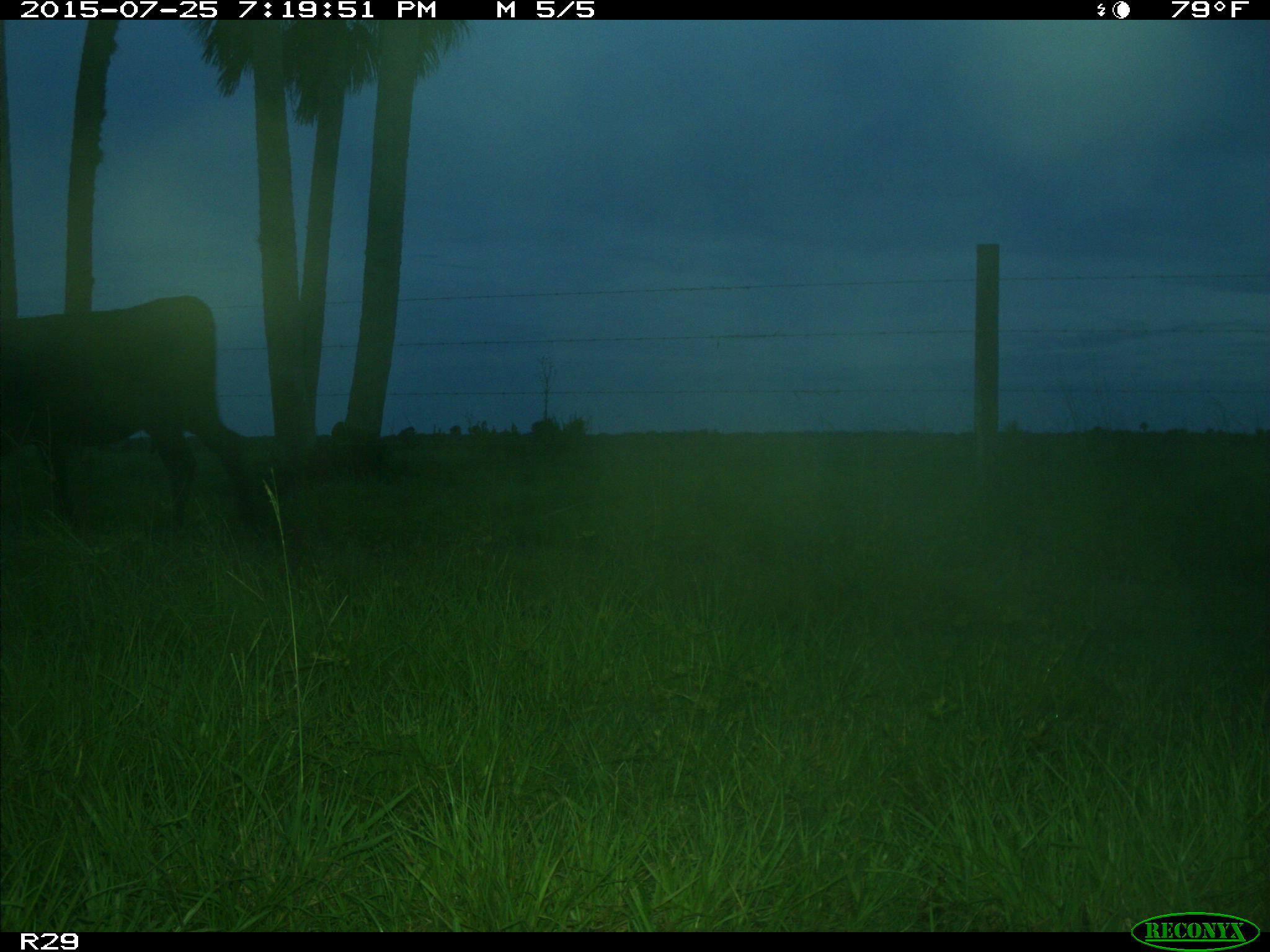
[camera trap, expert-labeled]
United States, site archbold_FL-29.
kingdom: Animalia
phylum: Chordata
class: Mammalia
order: Artiodactyla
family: Bovidae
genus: Bos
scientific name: Bos taurus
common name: domestic cow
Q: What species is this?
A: Bos taurus (domestic cow).